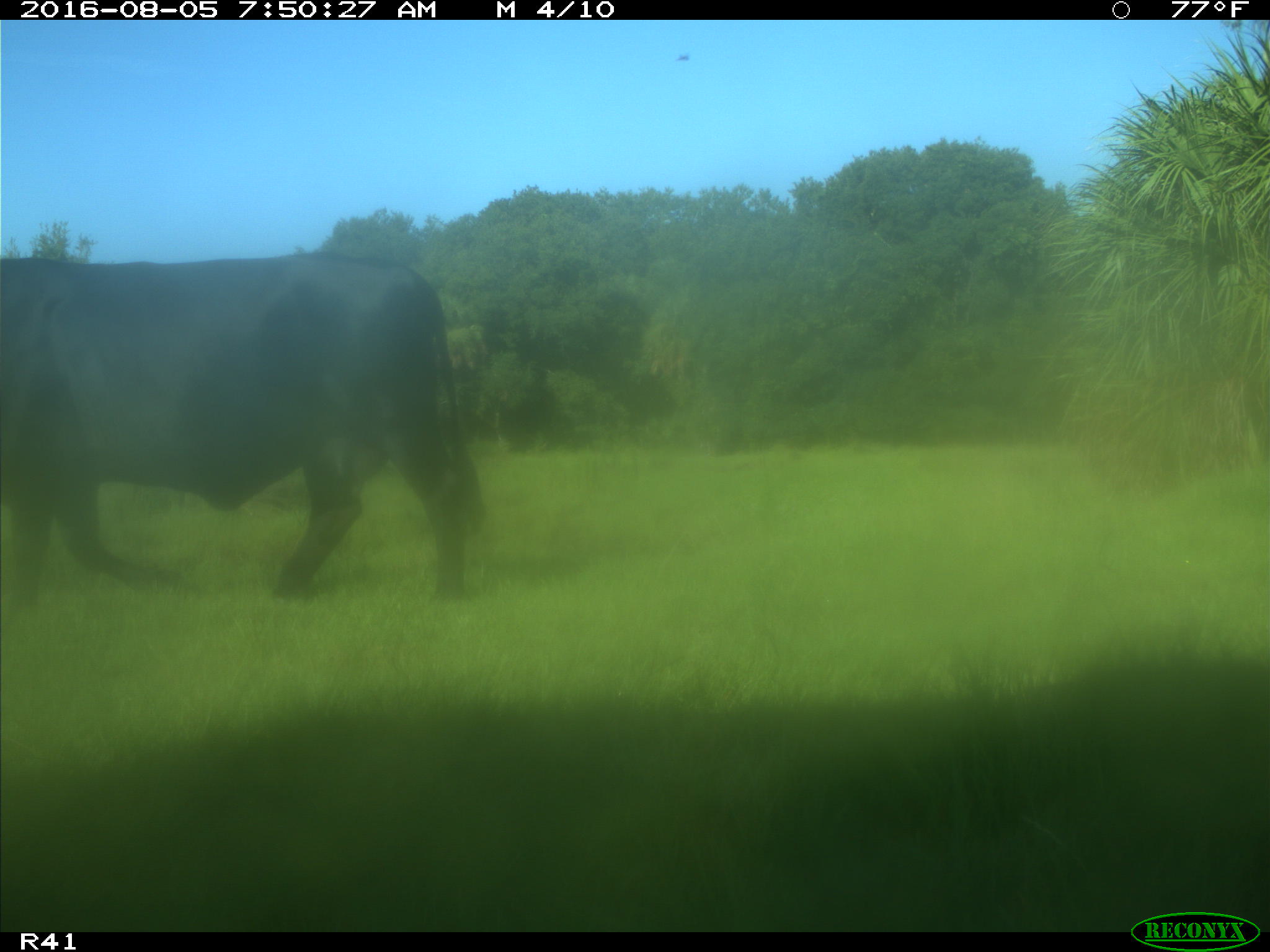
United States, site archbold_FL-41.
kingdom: Animalia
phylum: Chordata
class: Mammalia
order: Artiodactyla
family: Bovidae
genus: Bos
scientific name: Bos taurus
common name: domestic cow